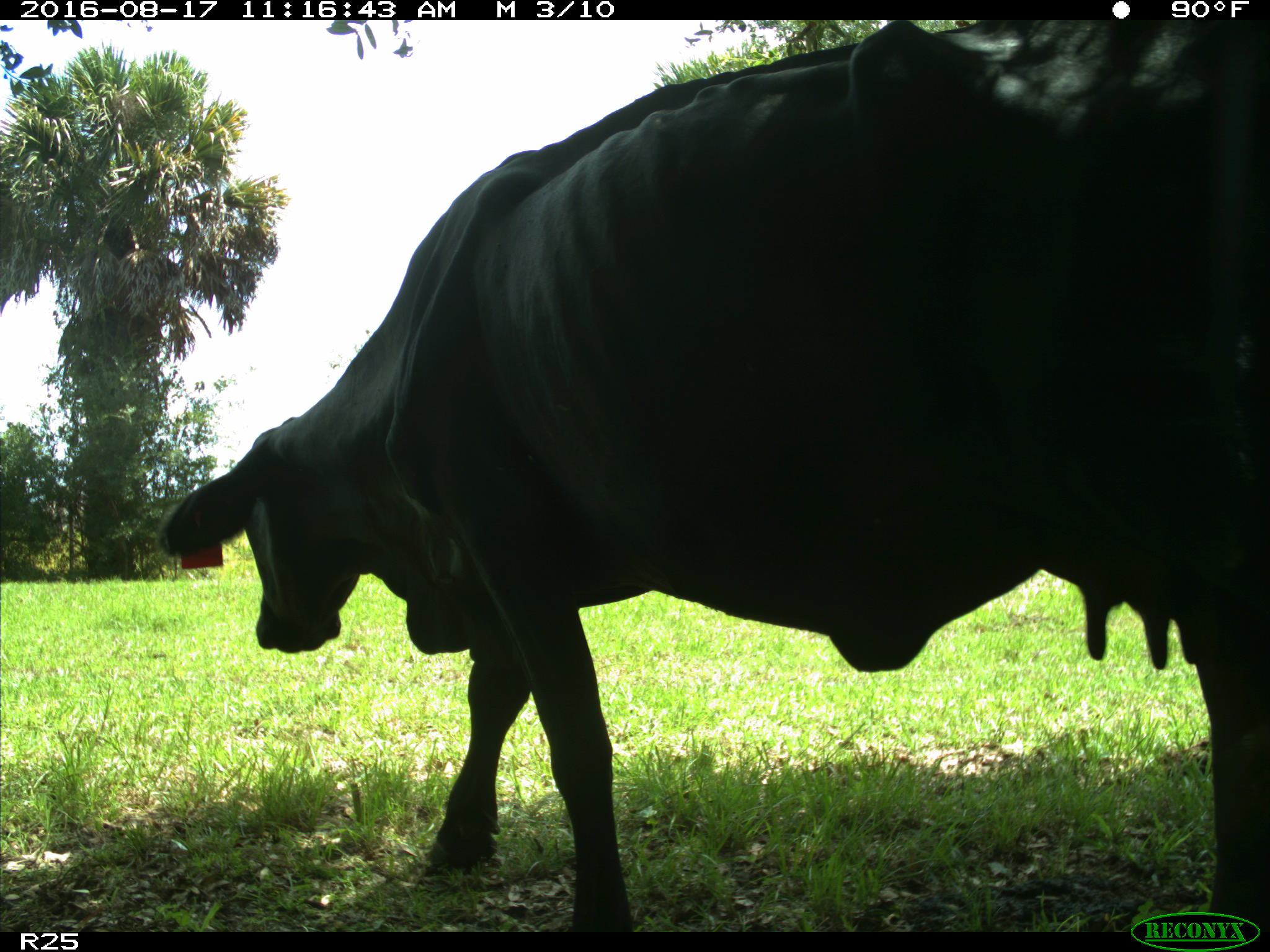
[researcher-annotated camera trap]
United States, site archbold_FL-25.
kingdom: Animalia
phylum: Chordata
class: Mammalia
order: Artiodactyla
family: Bovidae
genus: Bos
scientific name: Bos taurus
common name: domestic cow